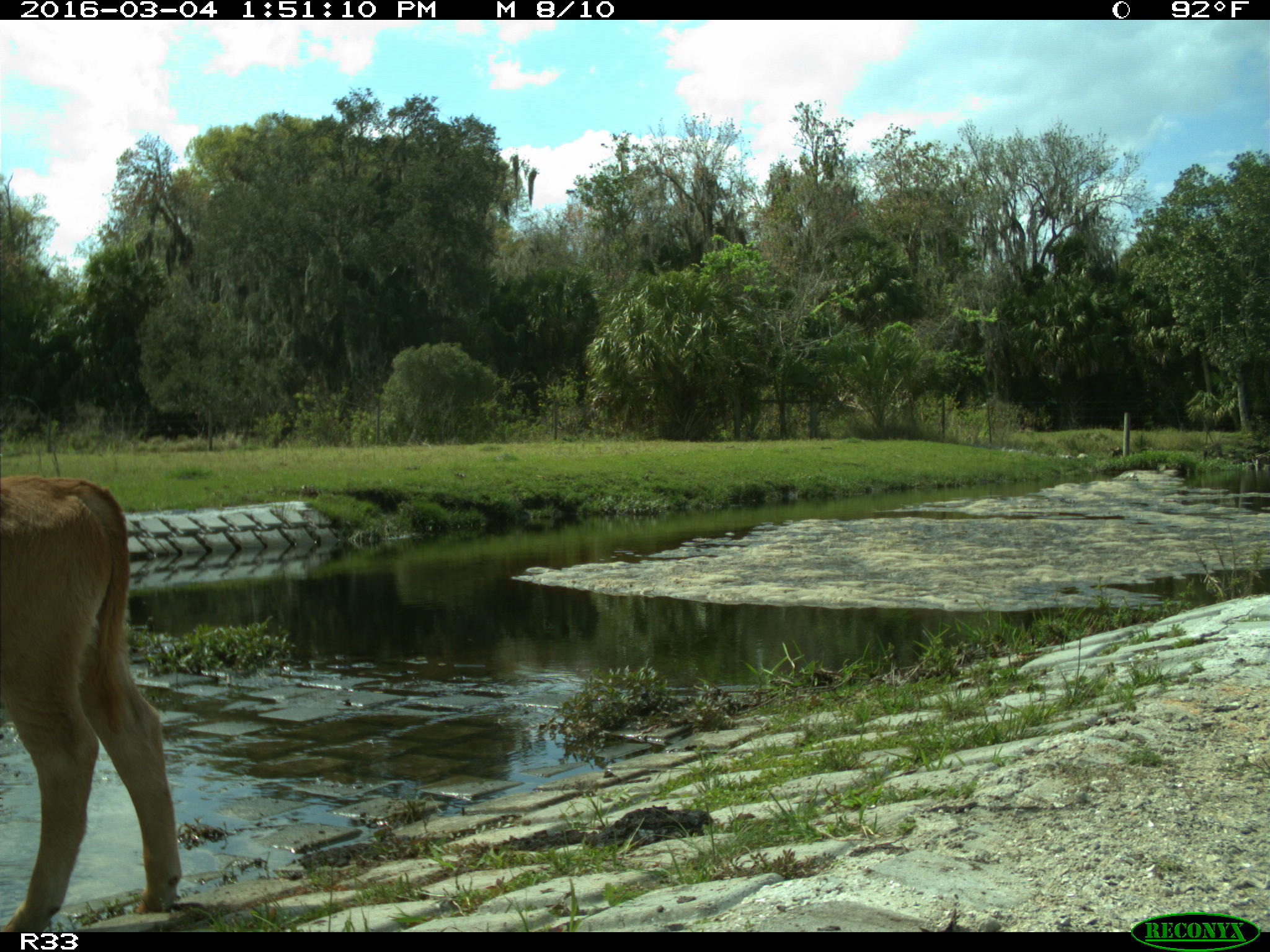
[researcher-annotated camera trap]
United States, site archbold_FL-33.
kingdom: Animalia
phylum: Chordata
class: Mammalia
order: Artiodactyla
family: Bovidae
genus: Bos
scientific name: Bos taurus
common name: domestic cow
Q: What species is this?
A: Bos taurus (domestic cow).